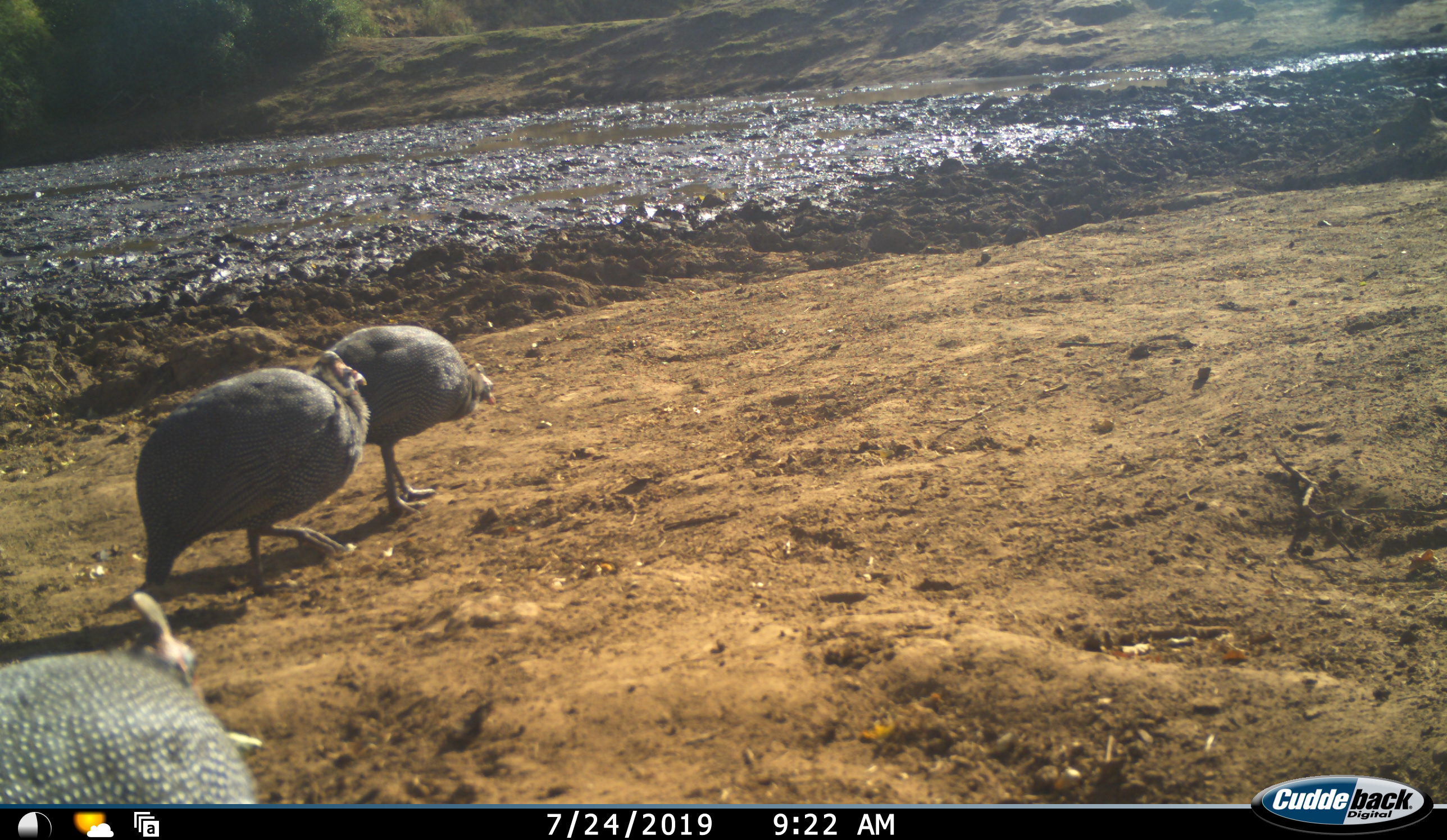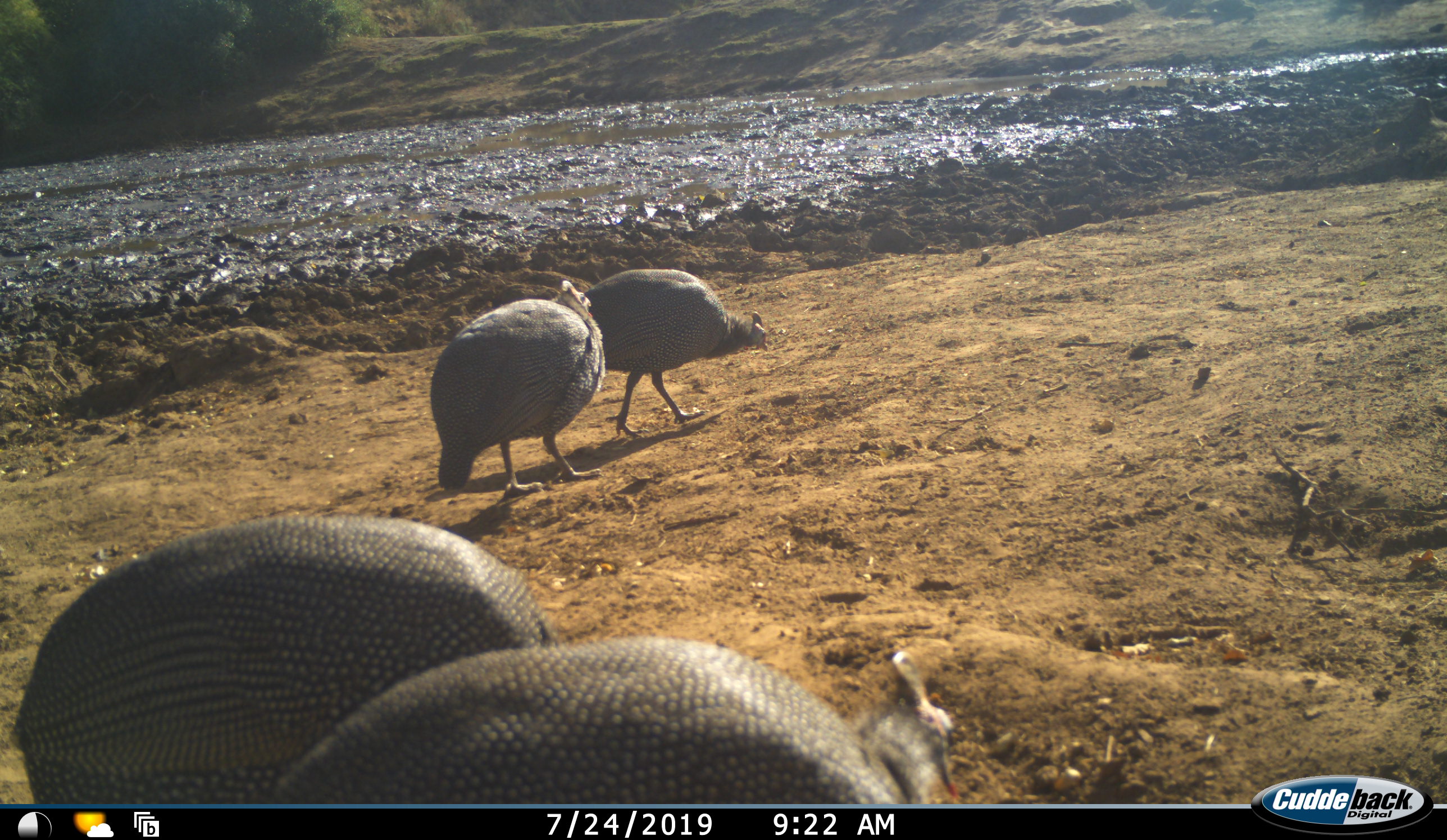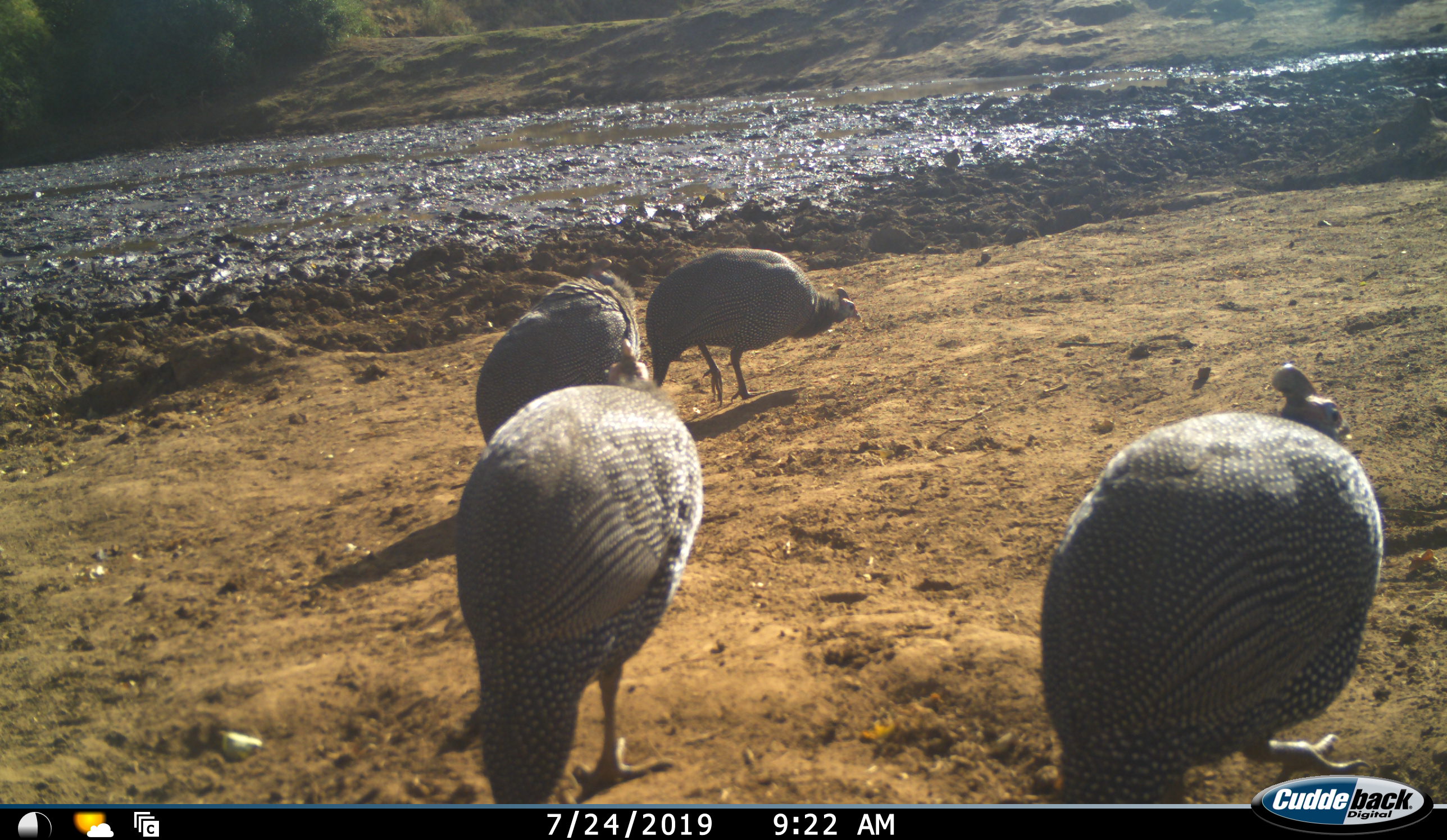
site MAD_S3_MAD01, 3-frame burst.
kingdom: Animalia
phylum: Chordata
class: Aves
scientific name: Aves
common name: bird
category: birdother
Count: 4.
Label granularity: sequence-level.